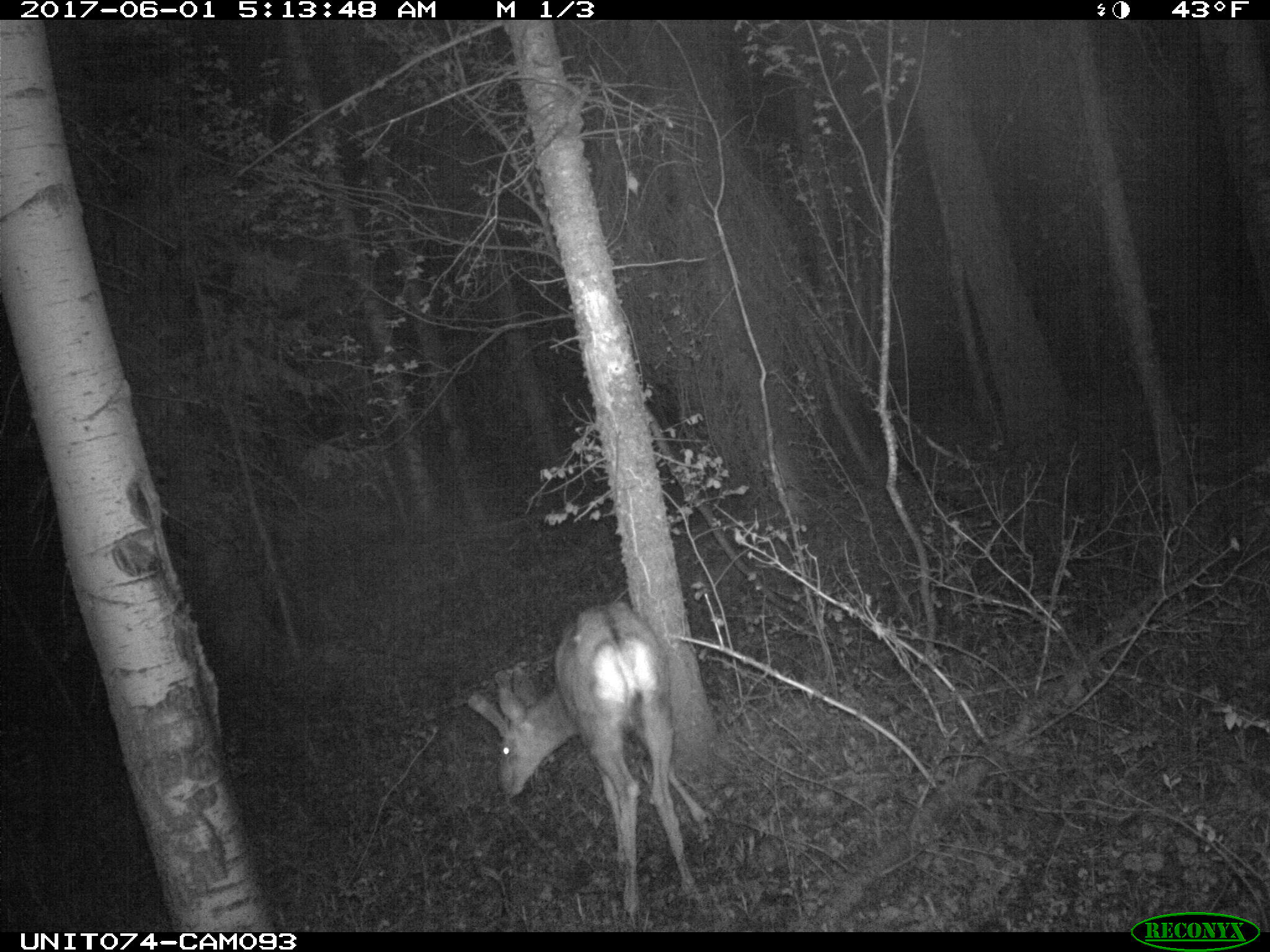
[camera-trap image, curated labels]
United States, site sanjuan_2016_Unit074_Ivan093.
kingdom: Animalia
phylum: Chordata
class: Mammalia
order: Artiodactyla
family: Cervidae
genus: Odocoileus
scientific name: Odocoileus hemionus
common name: mule deer